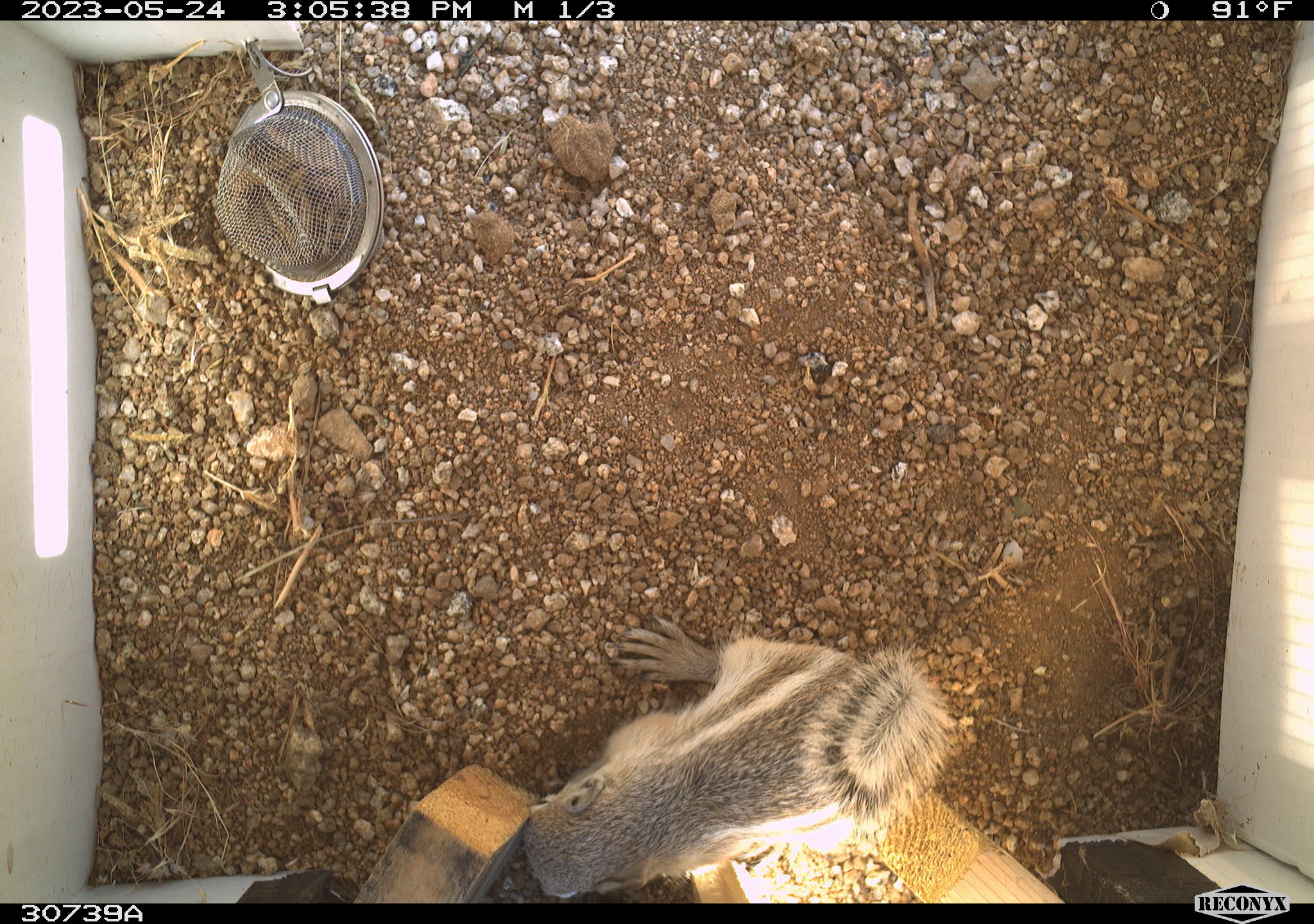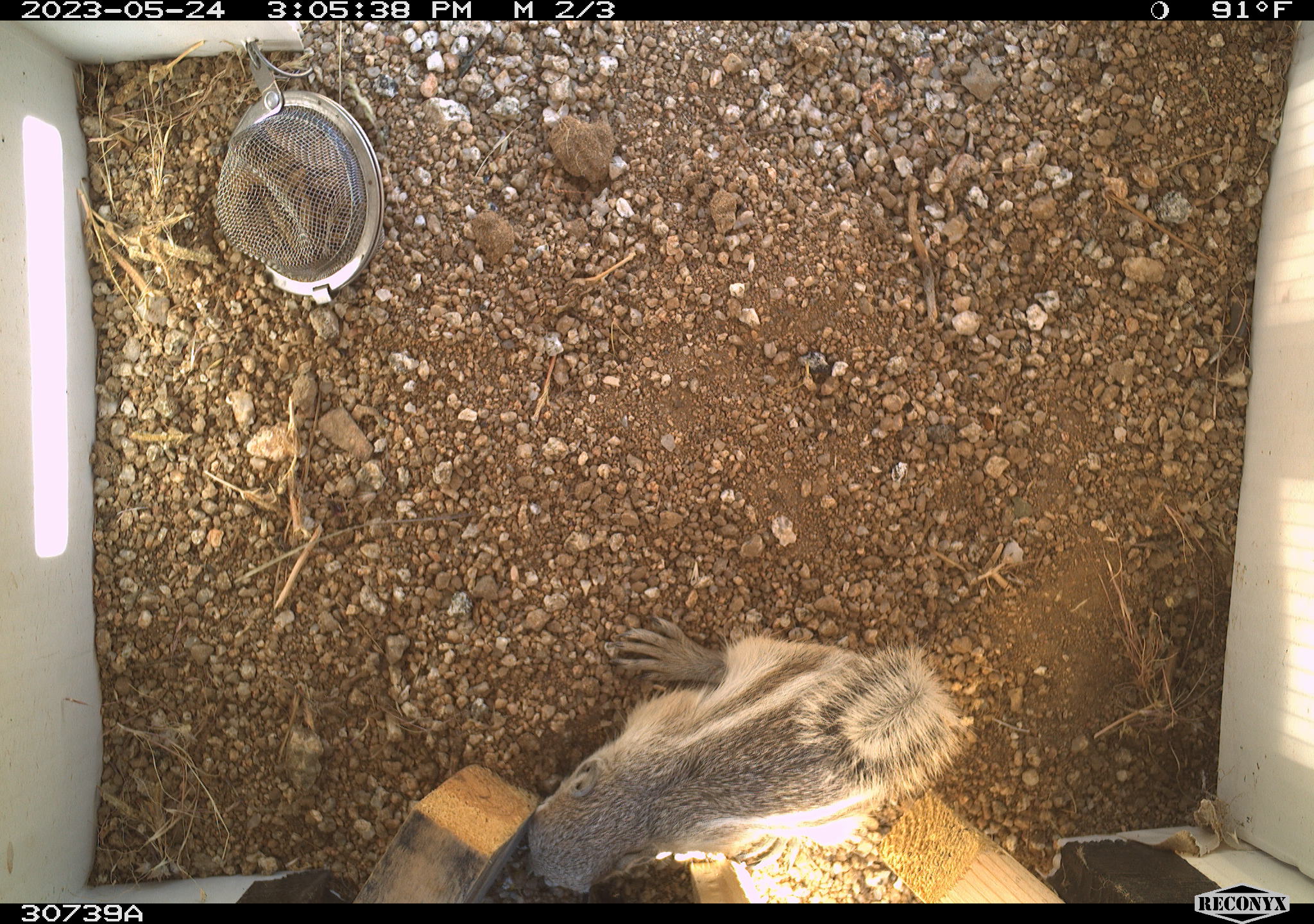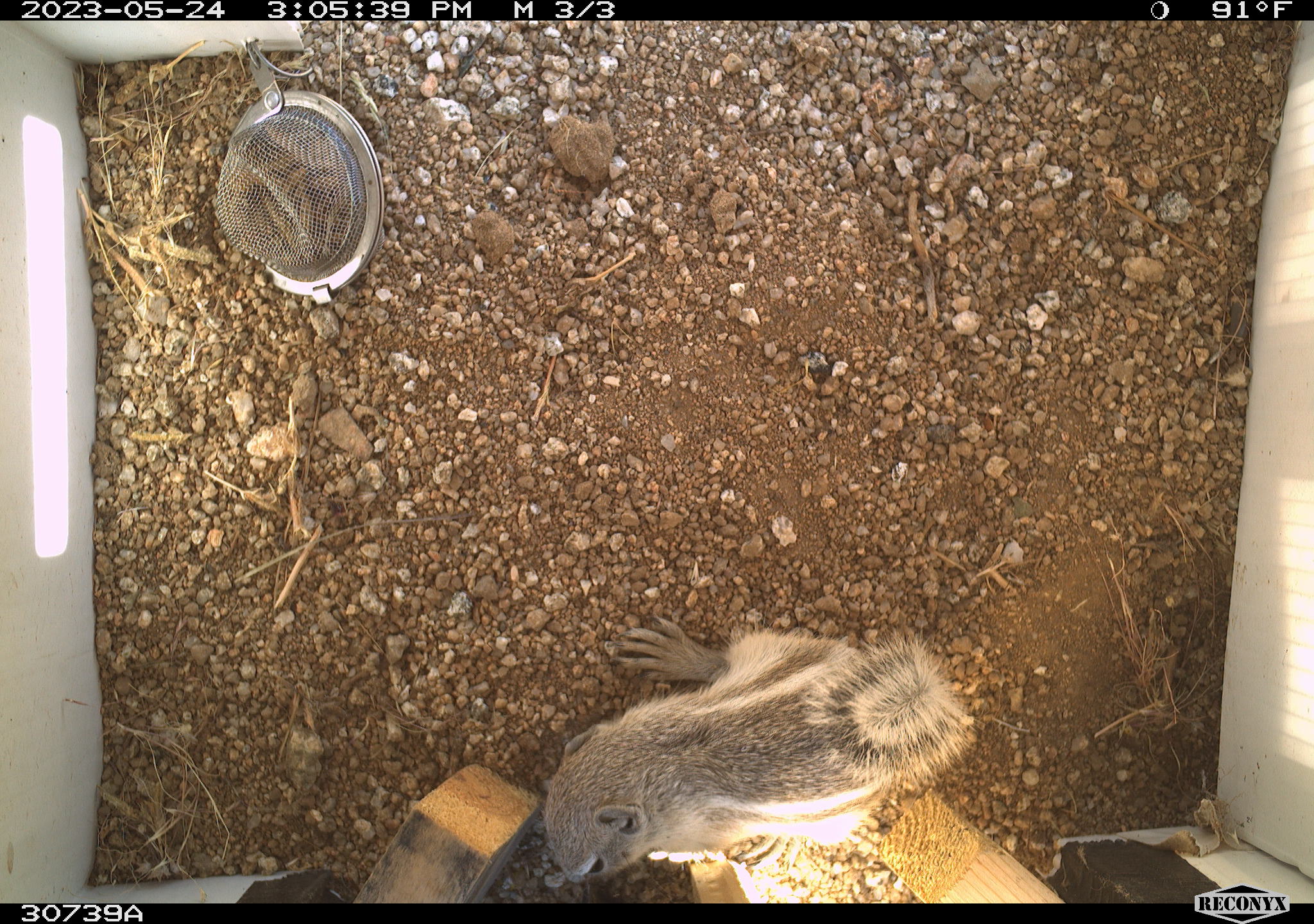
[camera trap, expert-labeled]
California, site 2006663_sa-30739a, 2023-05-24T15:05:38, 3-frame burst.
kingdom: Animalia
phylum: Chordata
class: Mammalia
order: Rodentia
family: Sciuridae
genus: Ammospermophilus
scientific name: Ammospermophilus leucurus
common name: white-tailed antelope squirrel